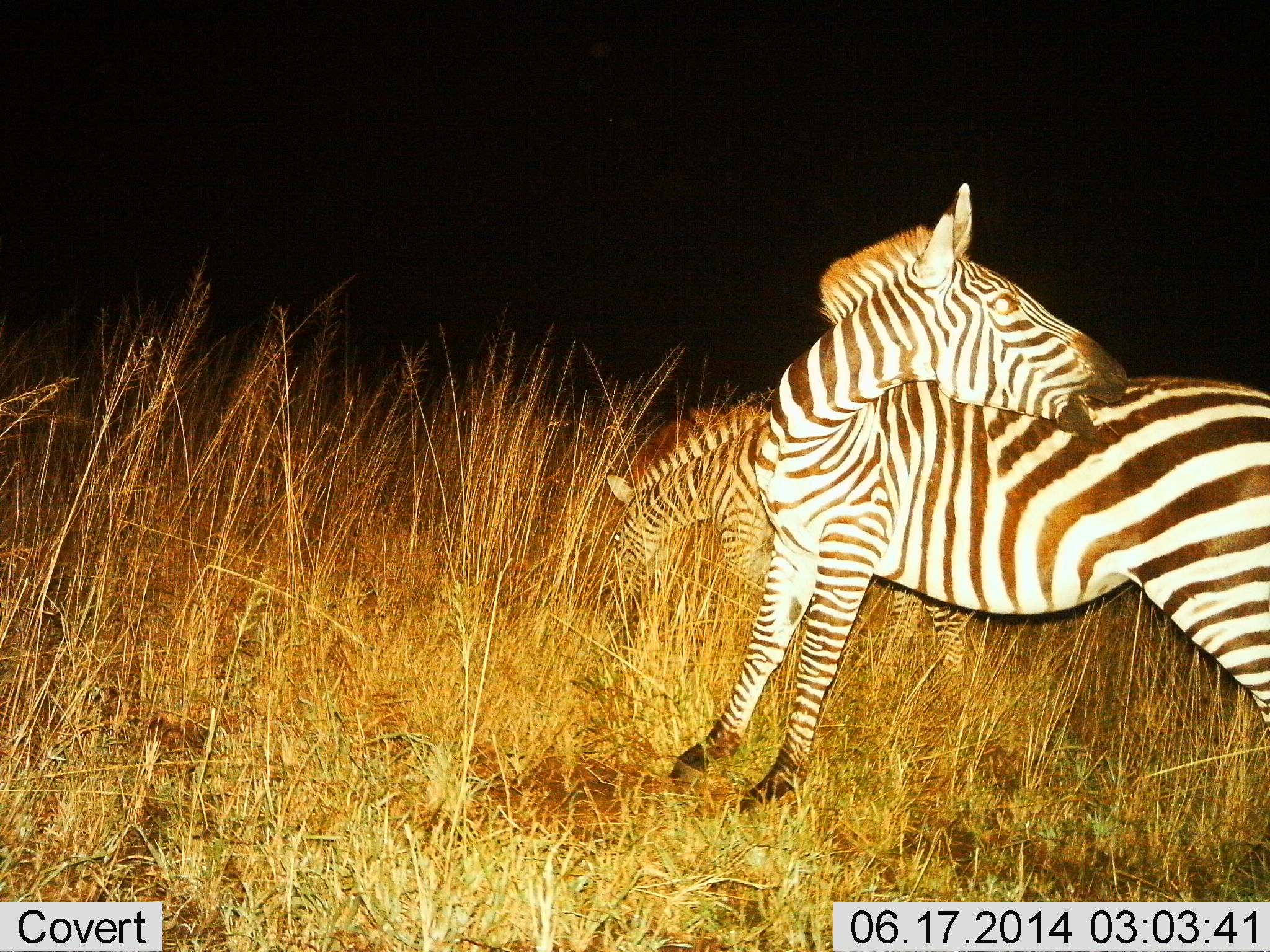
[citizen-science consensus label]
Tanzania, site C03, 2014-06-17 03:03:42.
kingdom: Animalia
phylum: Chordata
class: Mammalia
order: Perissodactyla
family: Equidae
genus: Equus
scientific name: Equus quagga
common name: plains zebra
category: zebra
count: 2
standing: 60%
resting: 10%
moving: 0%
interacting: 10%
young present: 0%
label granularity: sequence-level